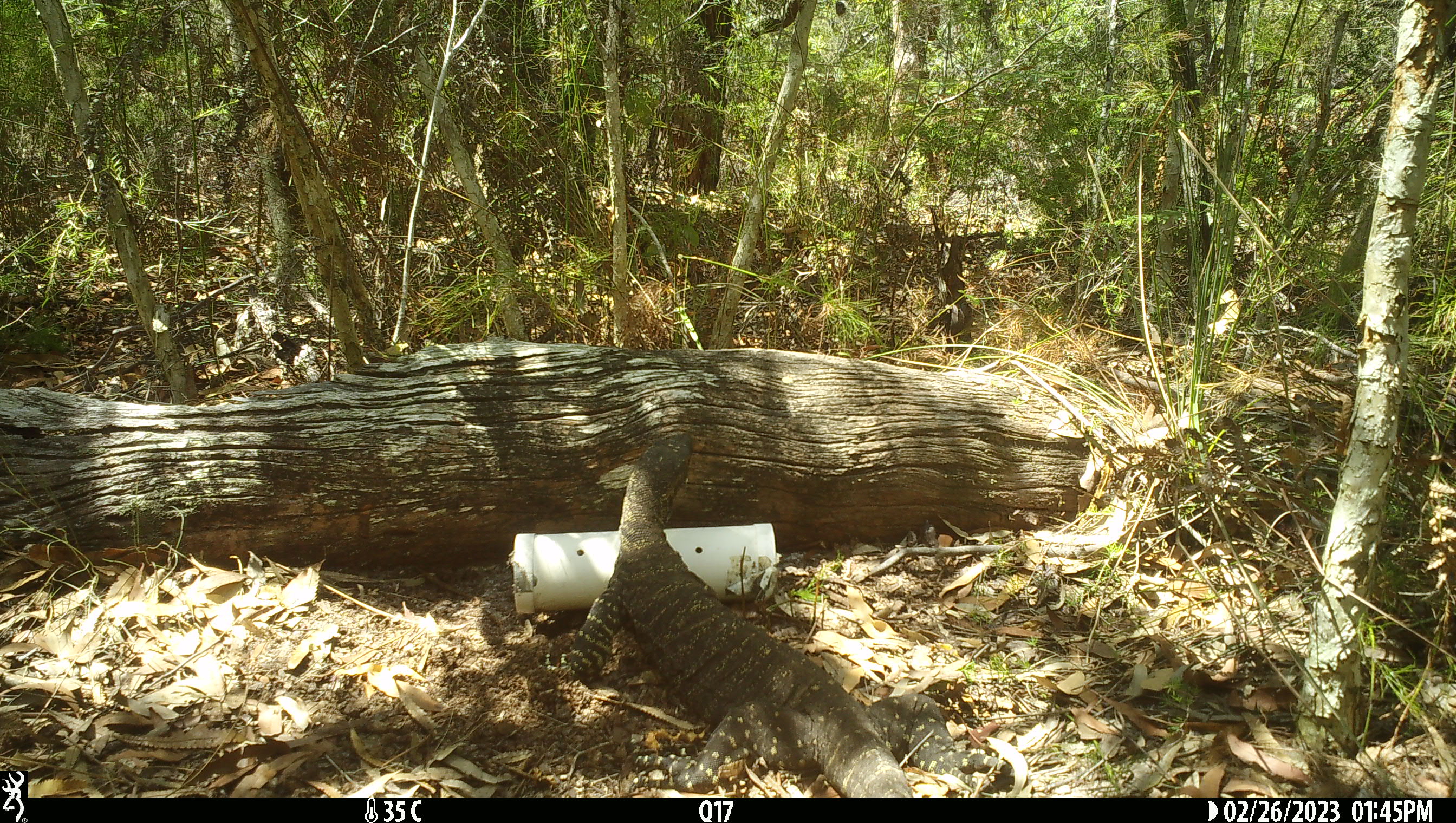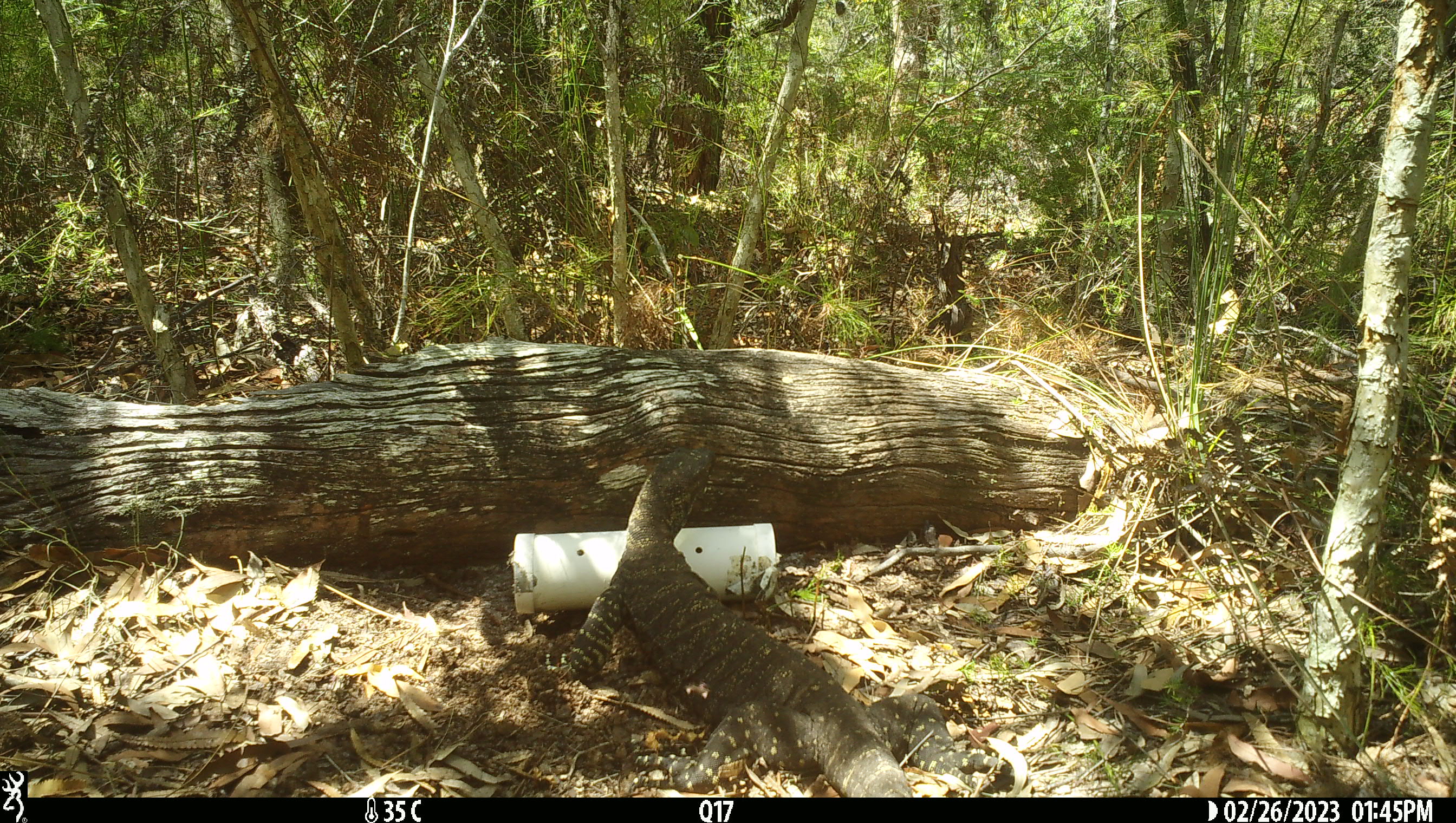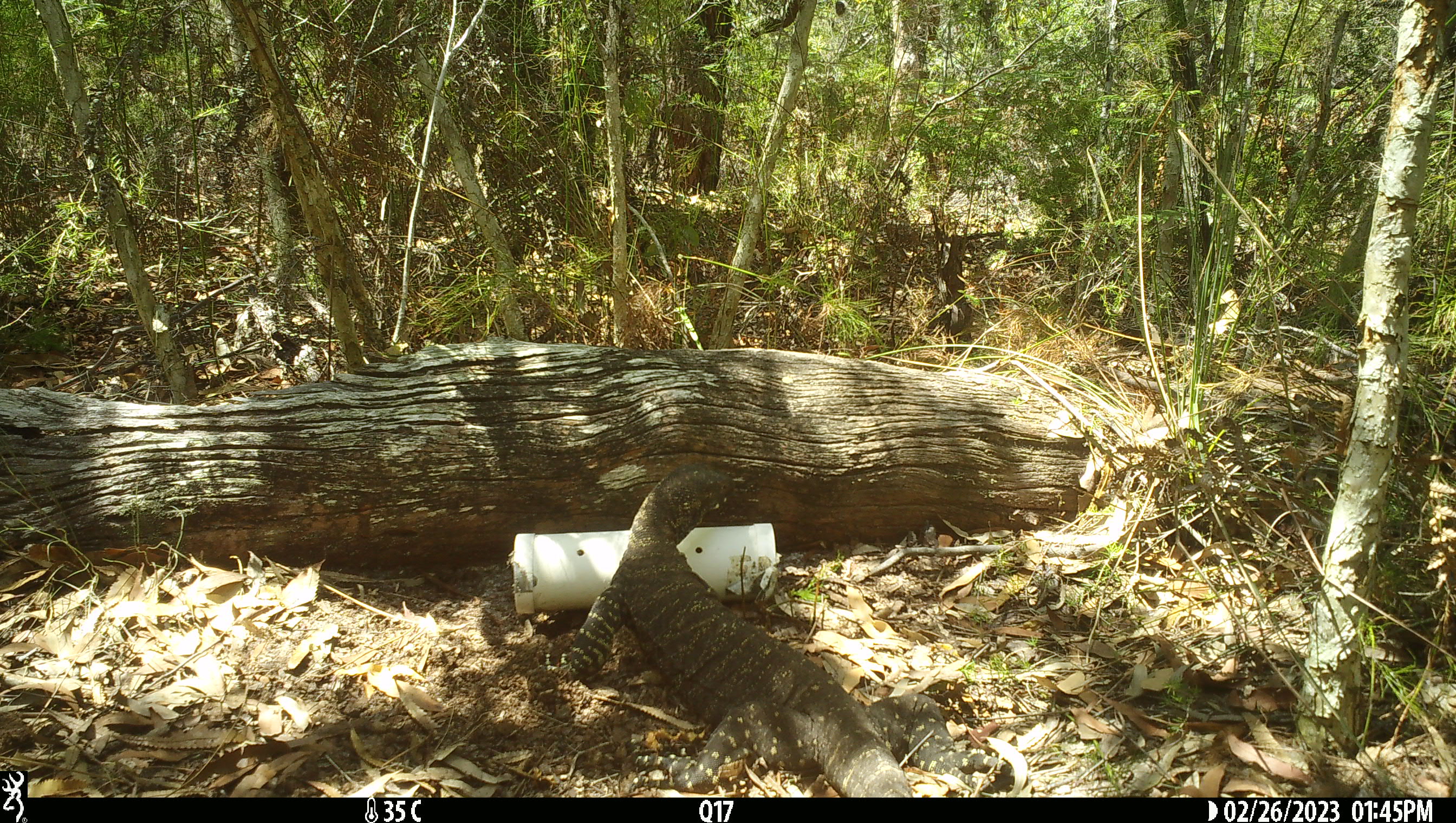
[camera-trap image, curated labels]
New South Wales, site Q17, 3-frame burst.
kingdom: Animalia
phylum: Chordata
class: Reptilia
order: Squamata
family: Varanidae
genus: Varanus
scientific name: Varanus varius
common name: lace monitor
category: goanna